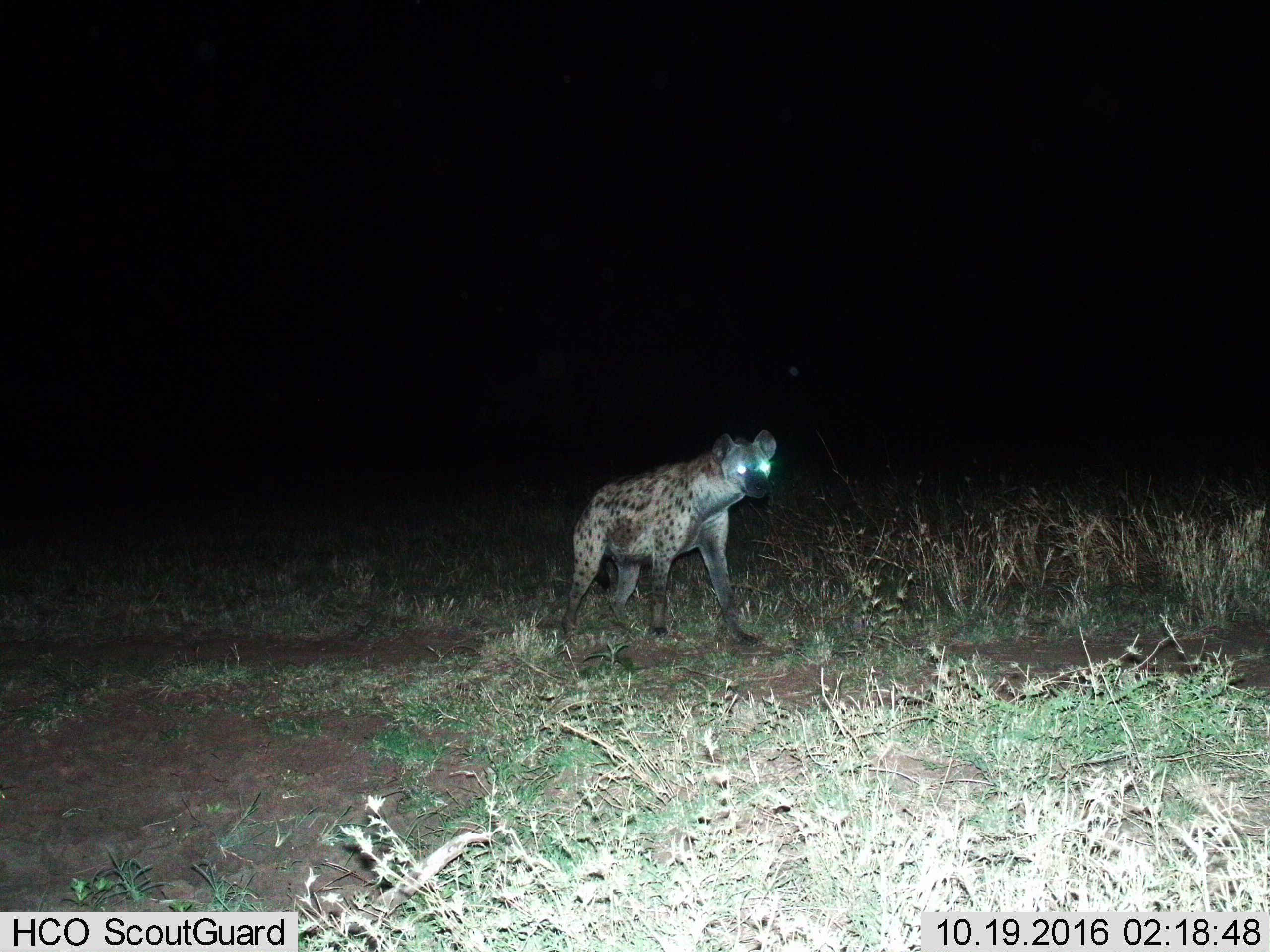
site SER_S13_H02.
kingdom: Animalia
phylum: Chordata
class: Mammalia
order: Carnivora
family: Hyaenidae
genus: Crocuta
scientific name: Crocuta crocuta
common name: spotted hyena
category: hyenaspotted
Hyenaspotted (spotted hyena) (Crocuta crocuta), count 1. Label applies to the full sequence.